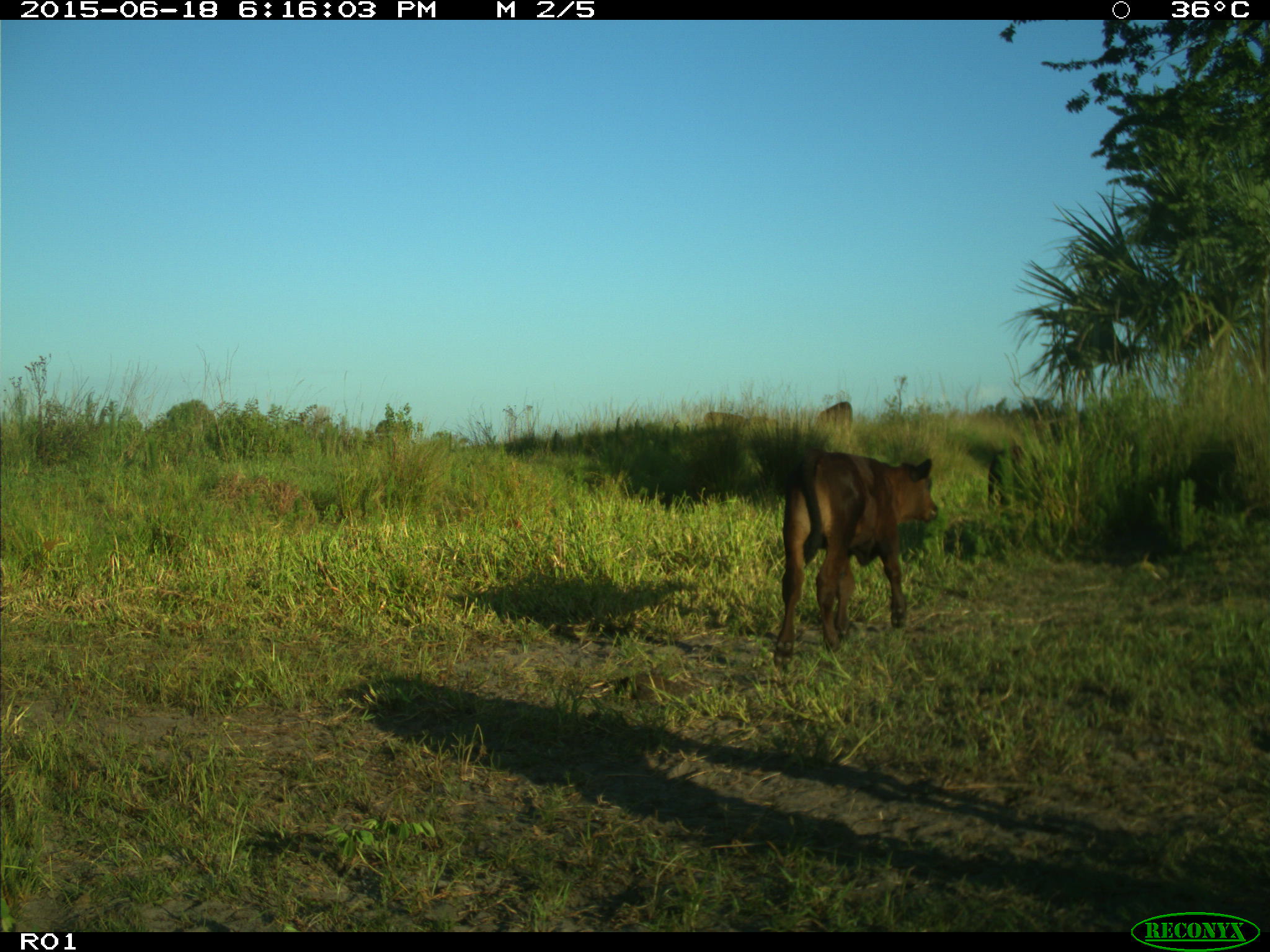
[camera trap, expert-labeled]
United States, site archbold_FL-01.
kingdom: Animalia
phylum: Chordata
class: Mammalia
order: Artiodactyla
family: Bovidae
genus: Bos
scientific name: Bos taurus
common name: domestic cow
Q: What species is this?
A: Bos taurus (domestic cow).